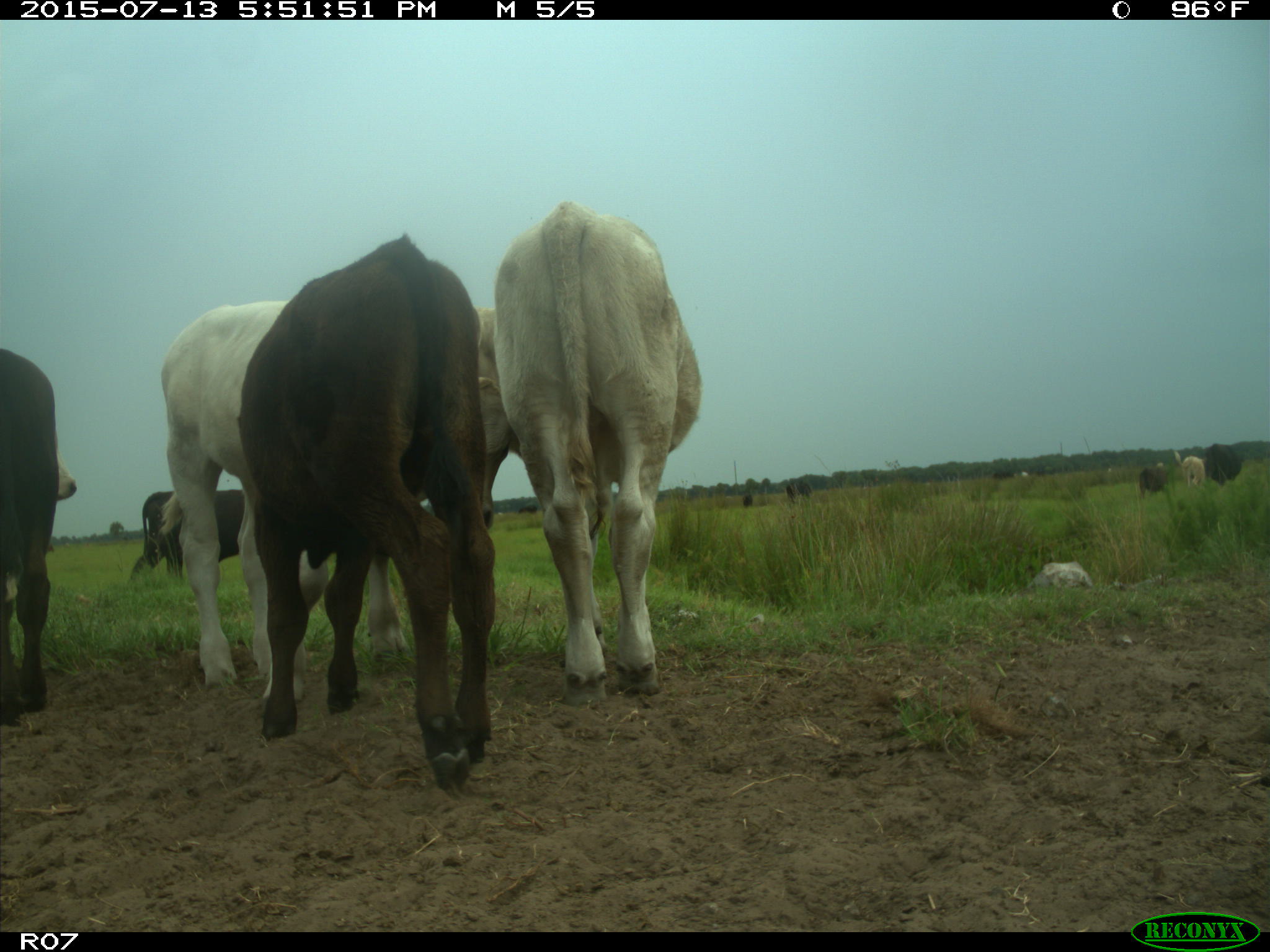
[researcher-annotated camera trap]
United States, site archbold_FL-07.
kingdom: Animalia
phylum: Chordata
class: Mammalia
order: Artiodactyla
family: Bovidae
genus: Bos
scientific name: Bos taurus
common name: domestic cow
Bos taurus (domestic cow).